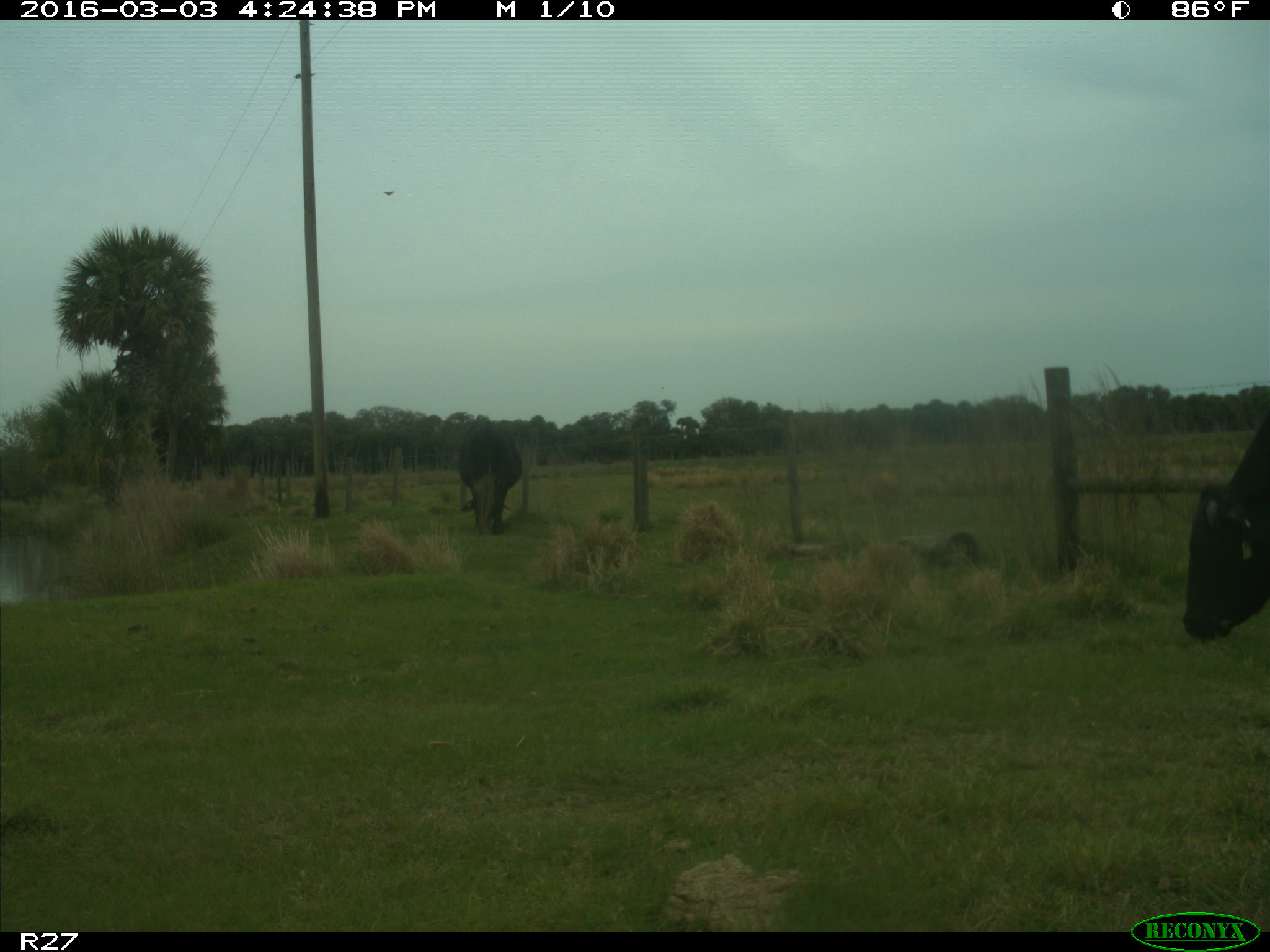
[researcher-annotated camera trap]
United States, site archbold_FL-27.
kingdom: Animalia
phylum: Chordata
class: Mammalia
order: Artiodactyla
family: Bovidae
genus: Bos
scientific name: Bos taurus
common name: domestic cow